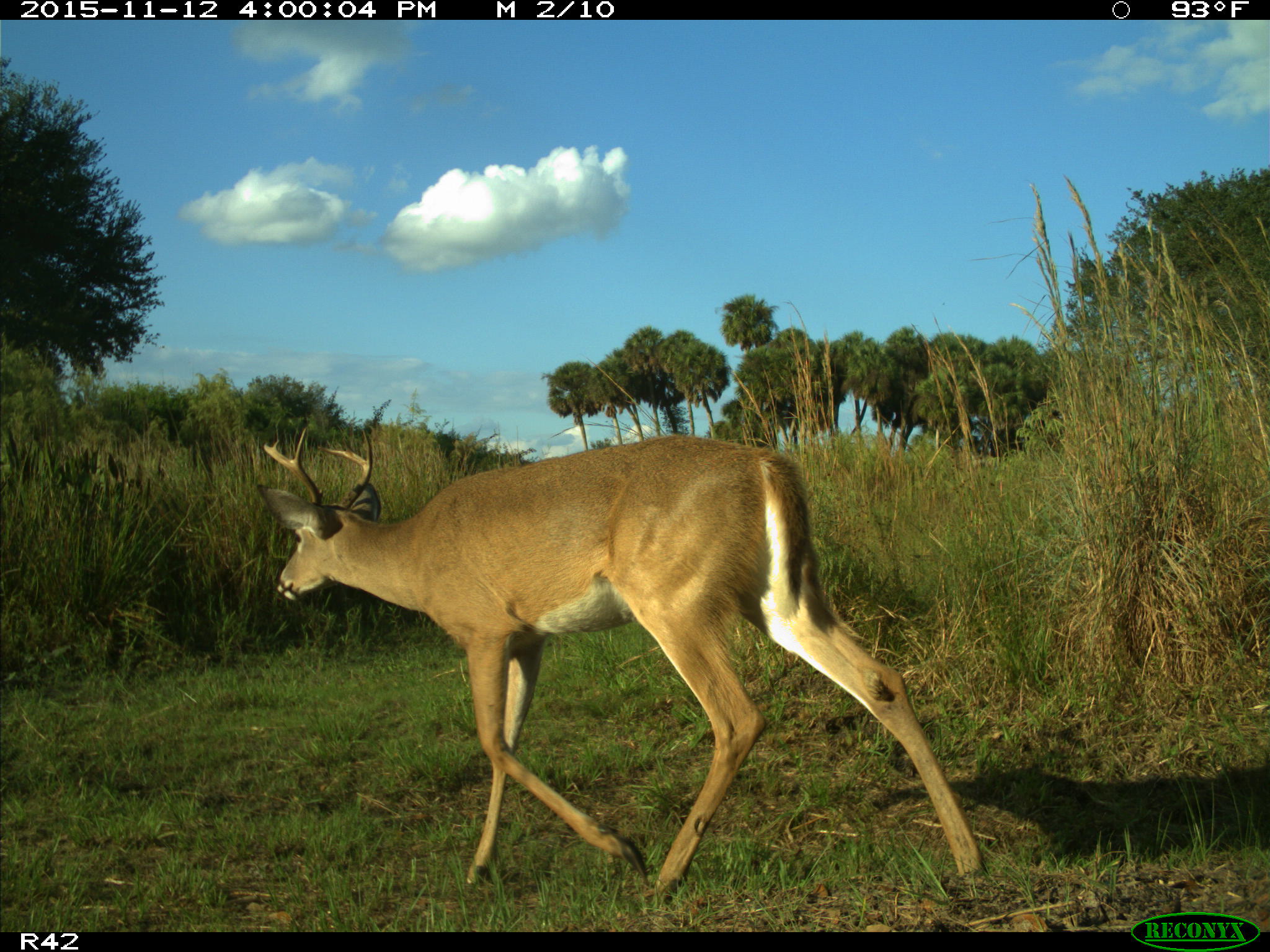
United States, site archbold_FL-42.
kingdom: Animalia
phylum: Chordata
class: Mammalia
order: Artiodactyla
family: Cervidae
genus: Odocoileus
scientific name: Odocoileus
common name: deer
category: unidentified deer